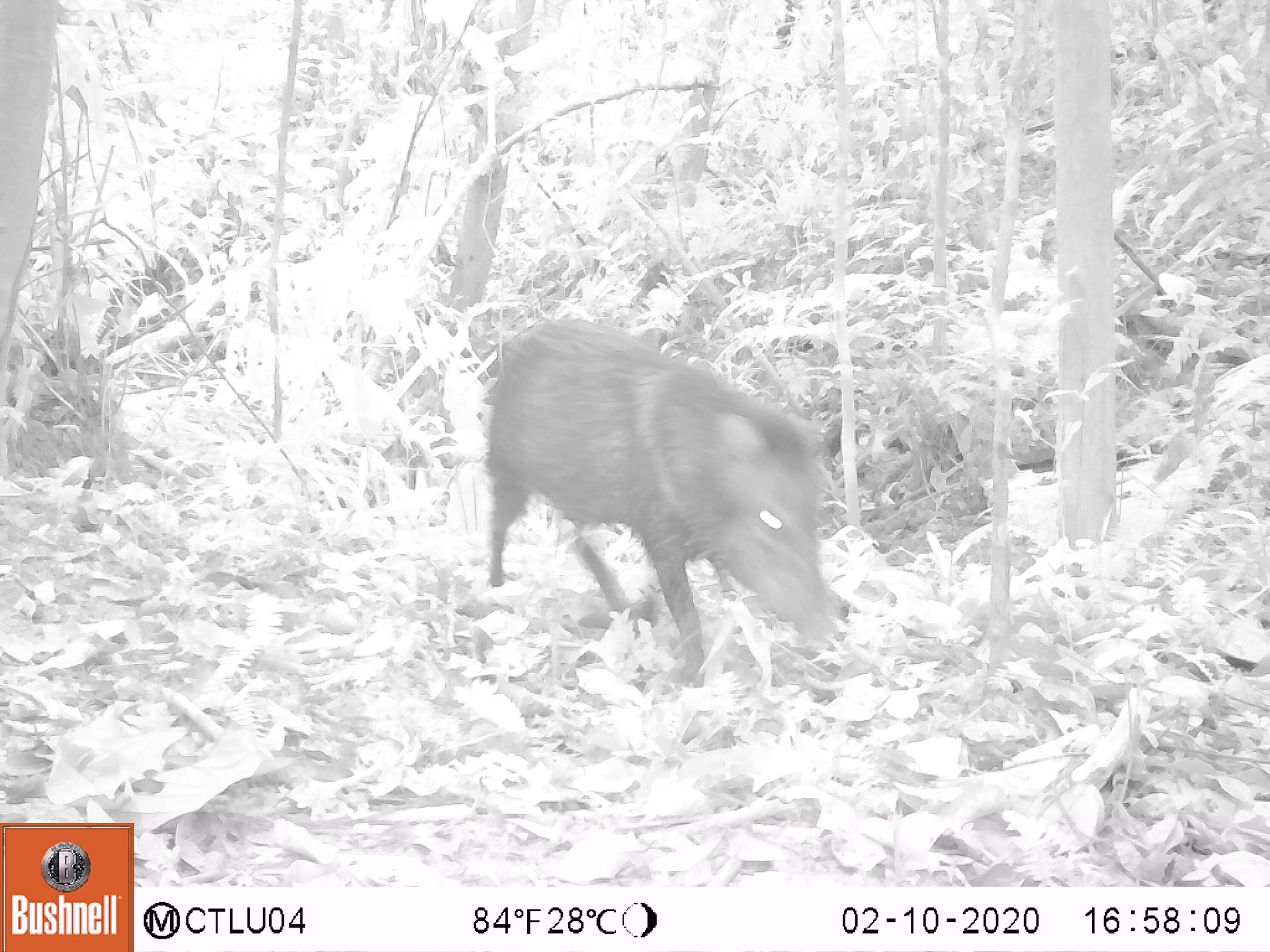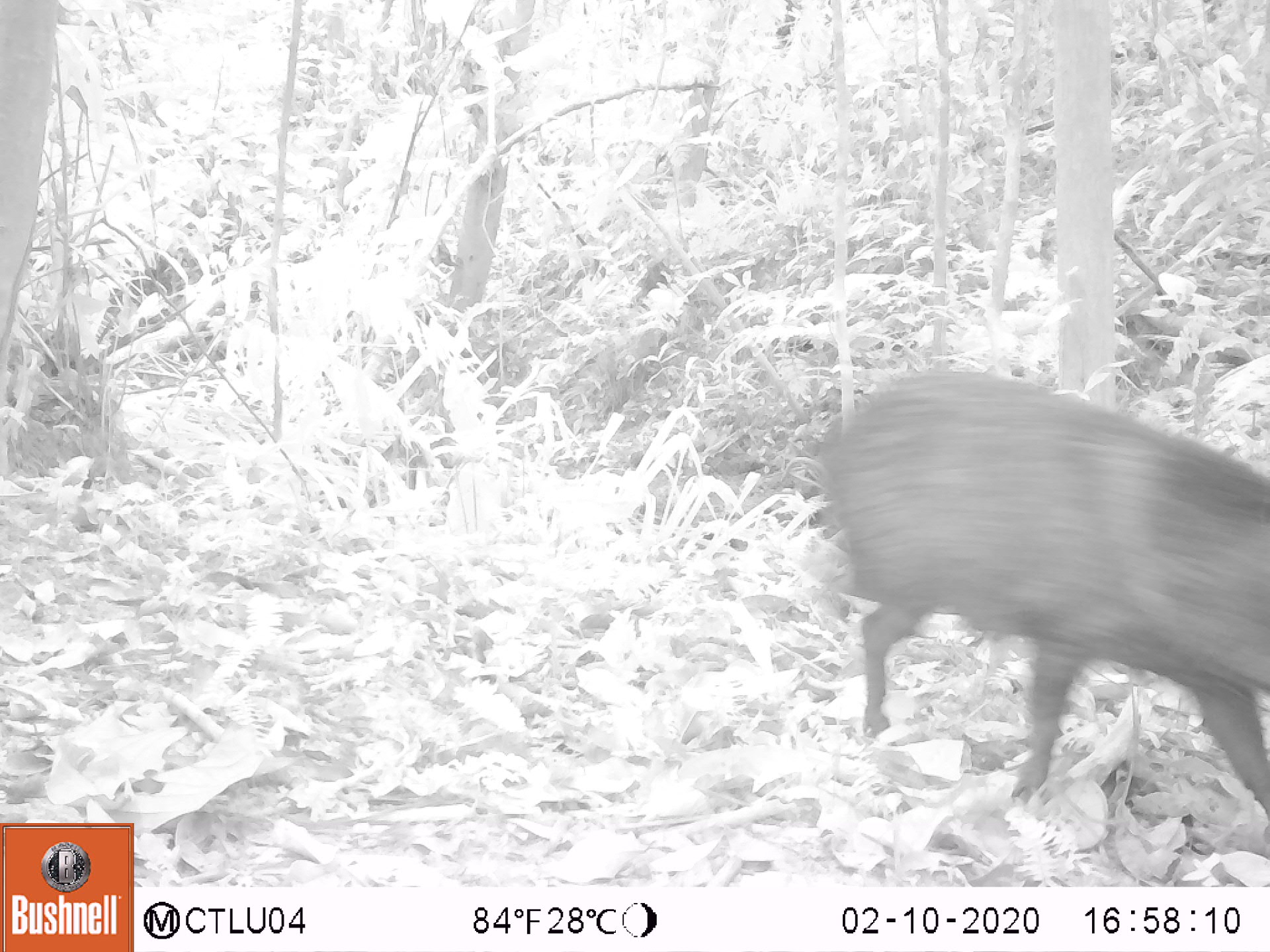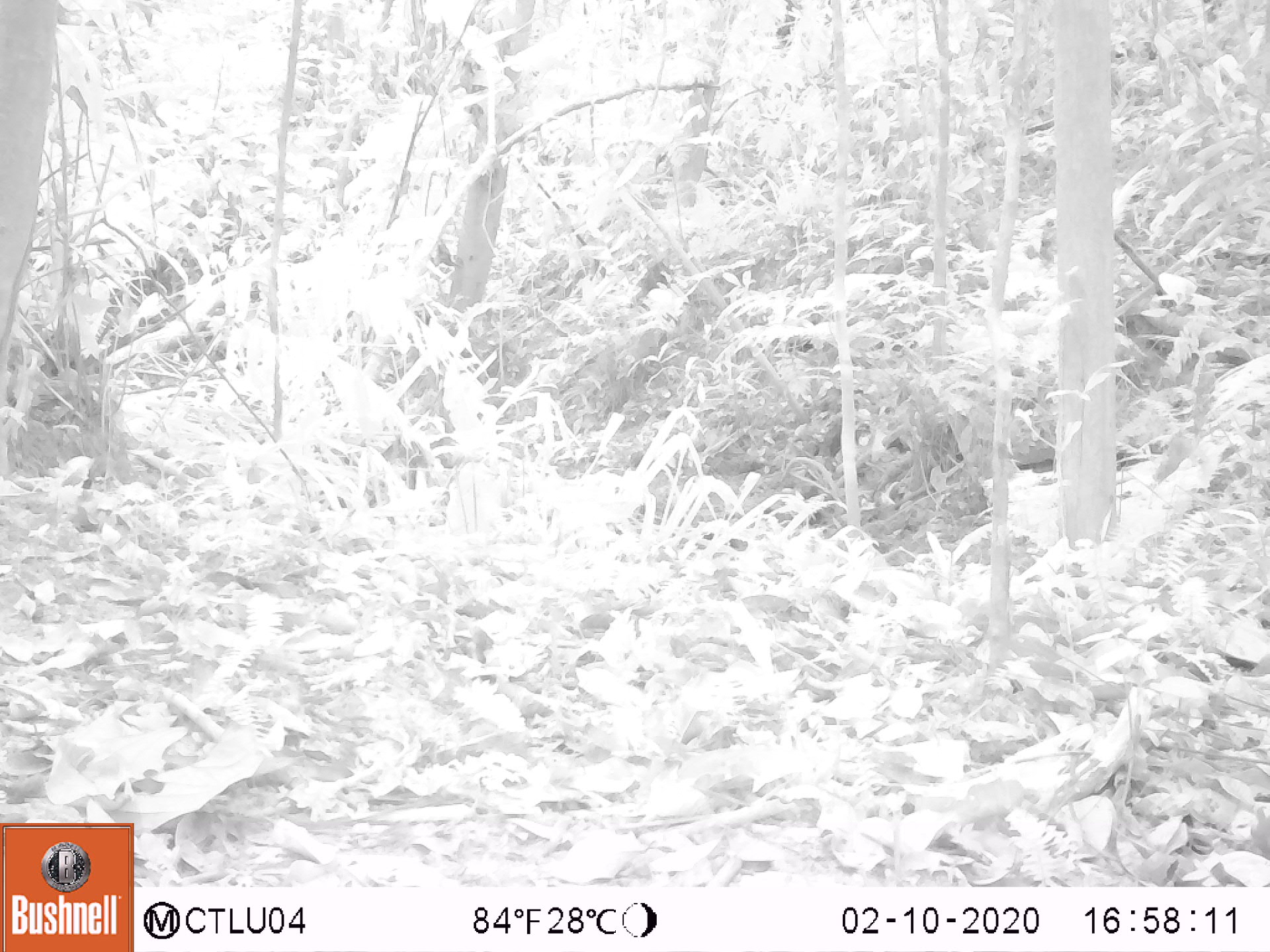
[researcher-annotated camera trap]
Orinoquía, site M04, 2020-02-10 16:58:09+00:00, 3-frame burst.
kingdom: Animalia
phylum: Chordata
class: Mammalia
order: Artiodactyla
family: Tayassuidae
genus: Pecari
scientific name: Pecari tajacu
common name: collared peccary